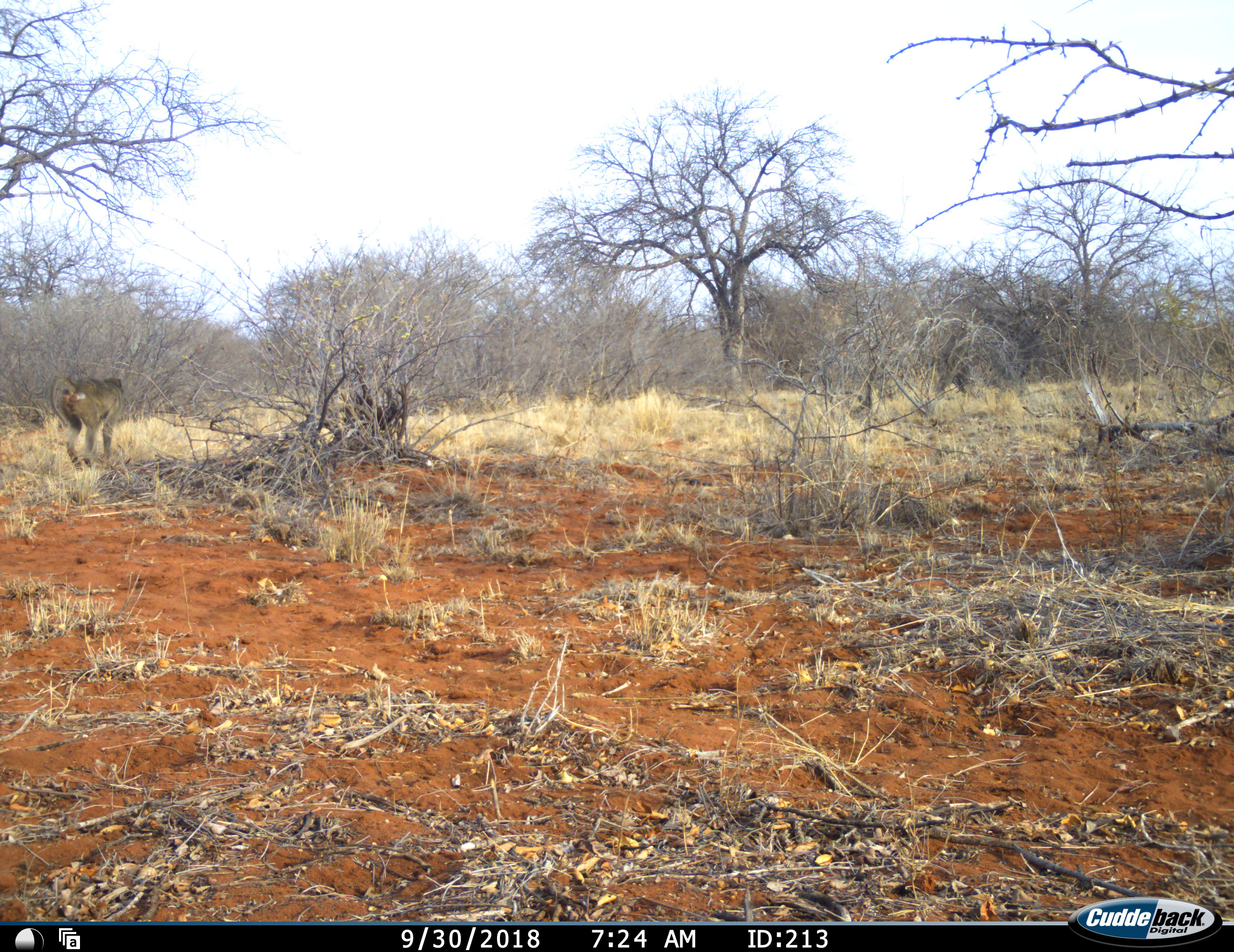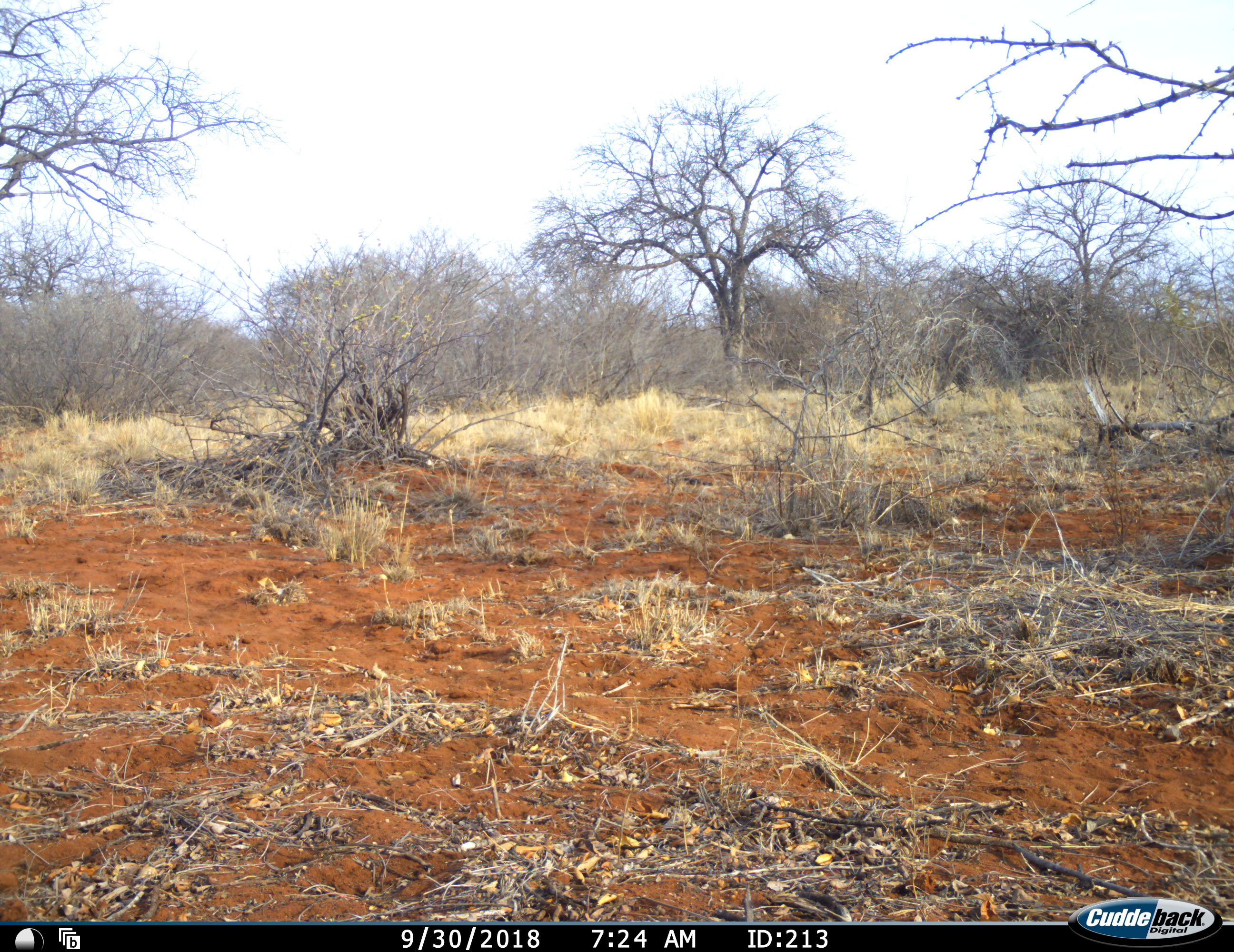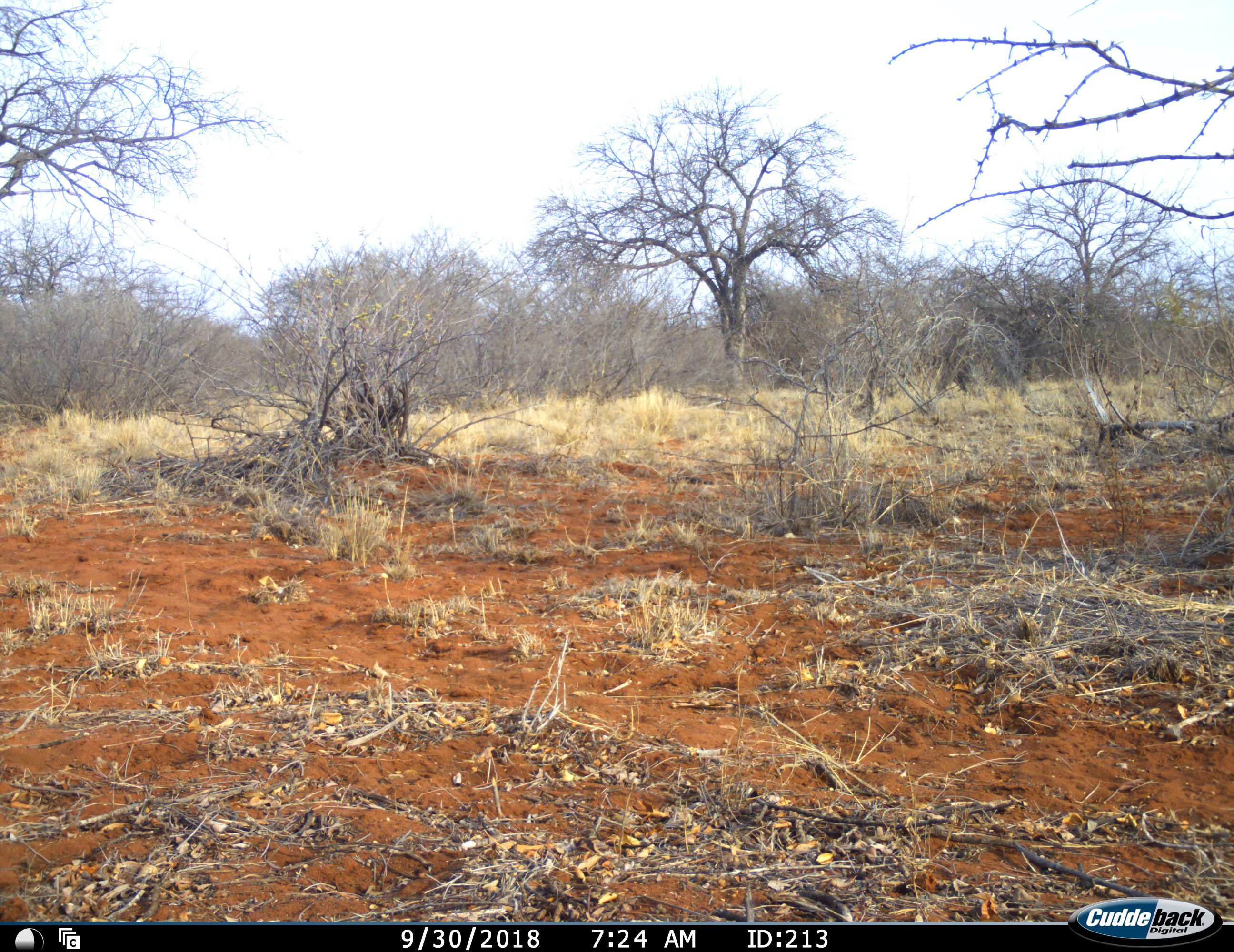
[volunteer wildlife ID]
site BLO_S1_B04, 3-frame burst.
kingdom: Animalia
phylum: Chordata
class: Mammalia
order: Primates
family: Cercopithecidae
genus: Papio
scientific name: Papio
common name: baboon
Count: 1.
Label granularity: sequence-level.